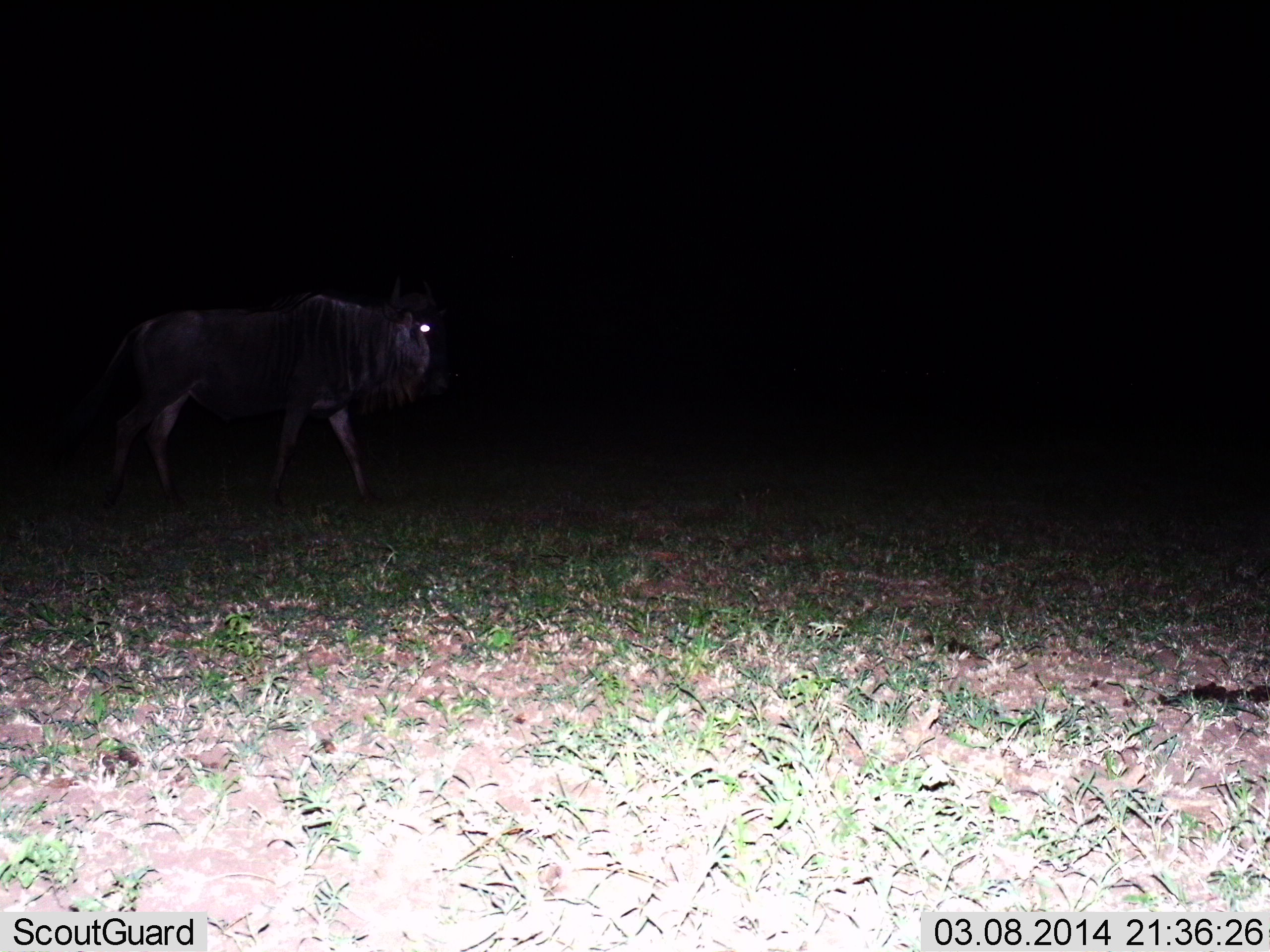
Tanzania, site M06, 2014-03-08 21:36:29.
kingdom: Animalia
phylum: Chordata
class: Mammalia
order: Artiodactyla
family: Bovidae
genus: Connochaetes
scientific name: Connochaetes taurinus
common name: blue wildebeest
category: wildebeest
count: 1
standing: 20%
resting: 0%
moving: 80%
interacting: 0%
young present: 0%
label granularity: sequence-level